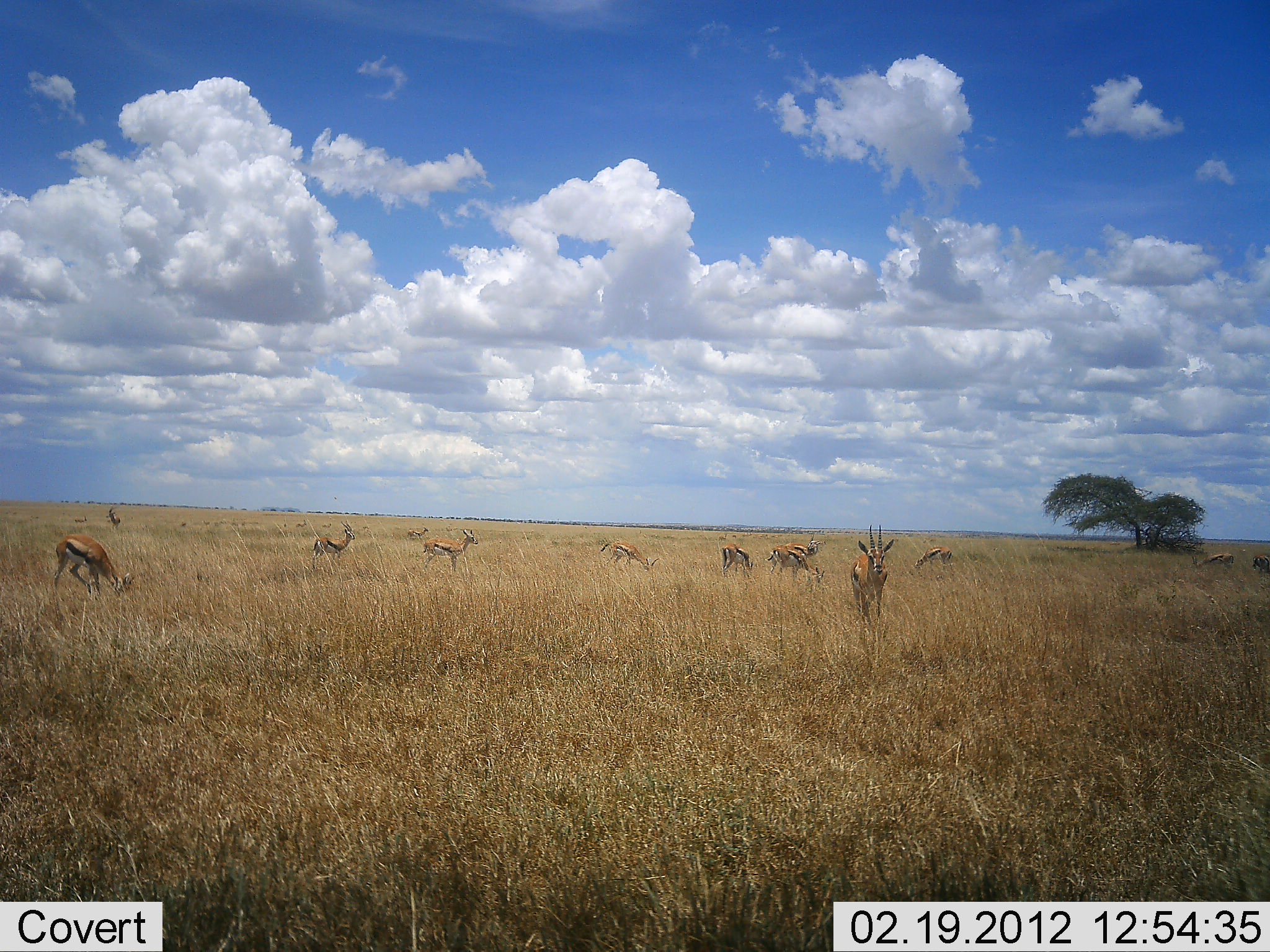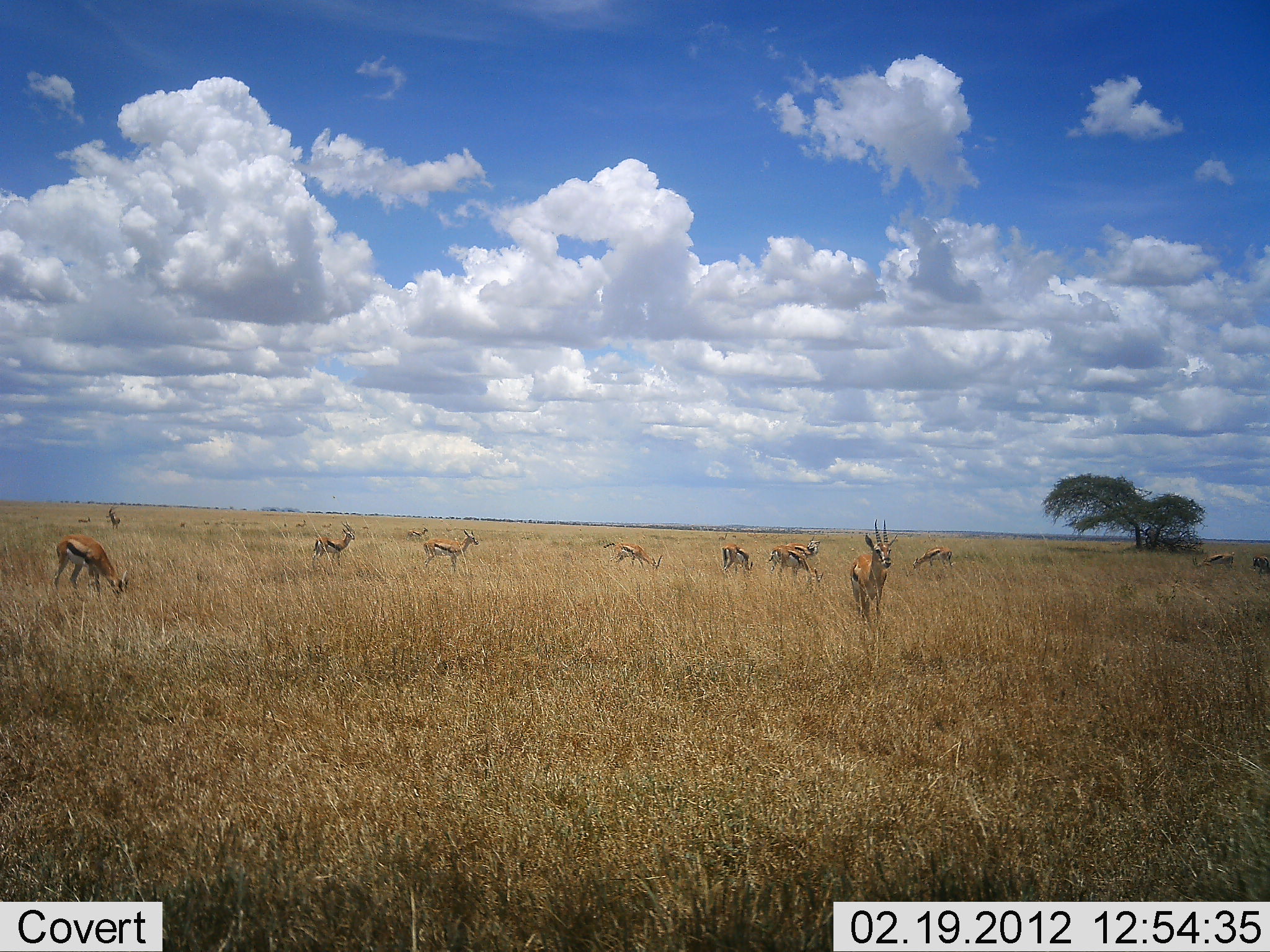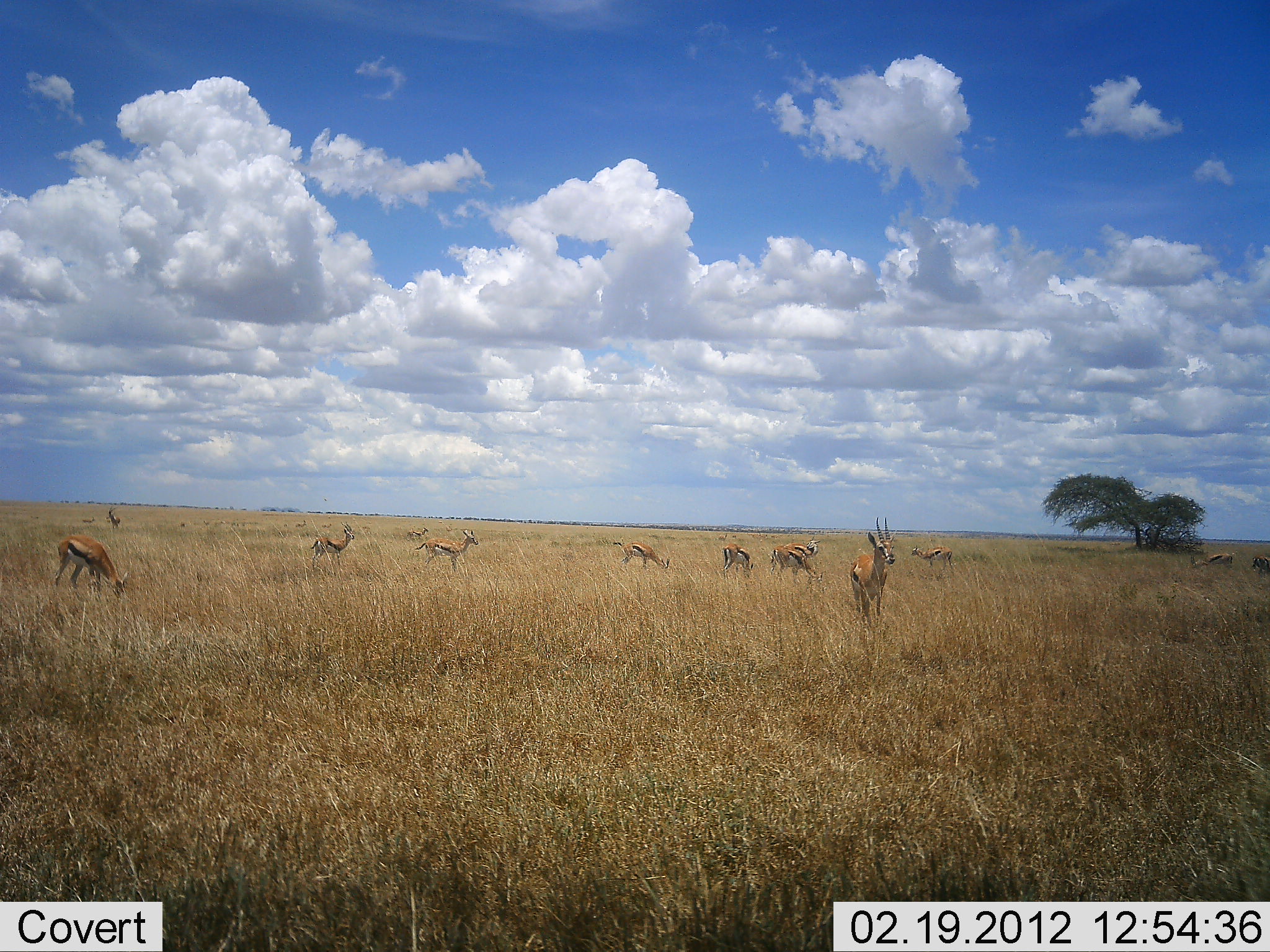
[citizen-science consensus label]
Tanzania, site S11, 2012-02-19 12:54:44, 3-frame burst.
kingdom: Animalia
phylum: Chordata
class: Mammalia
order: Artiodactyla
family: Bovidae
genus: Eudorcas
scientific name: Eudorcas thomsonii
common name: thomson's gazelle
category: gazellethomsons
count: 11-50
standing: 72%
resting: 11%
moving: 17%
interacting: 6%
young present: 0%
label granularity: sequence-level